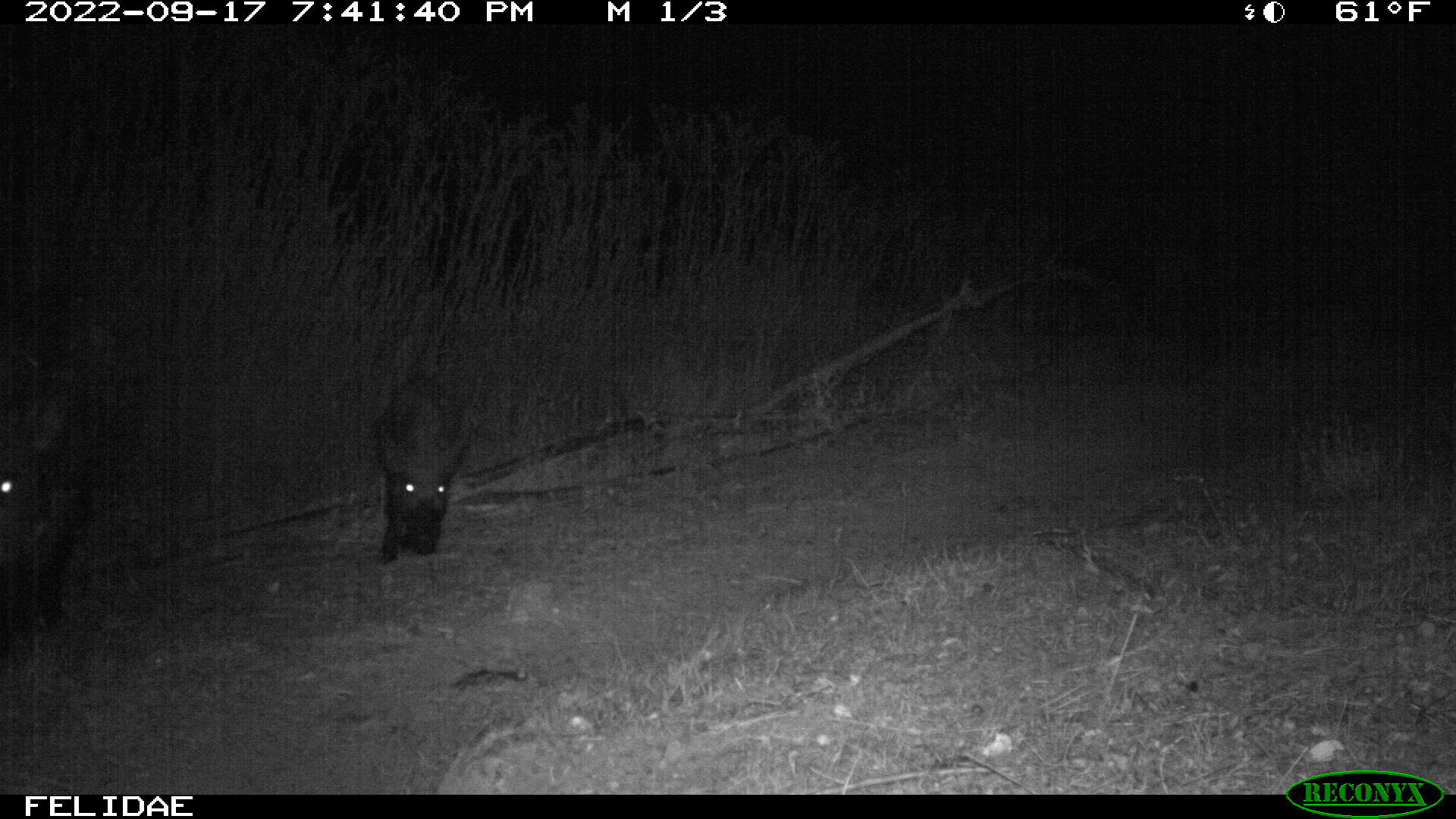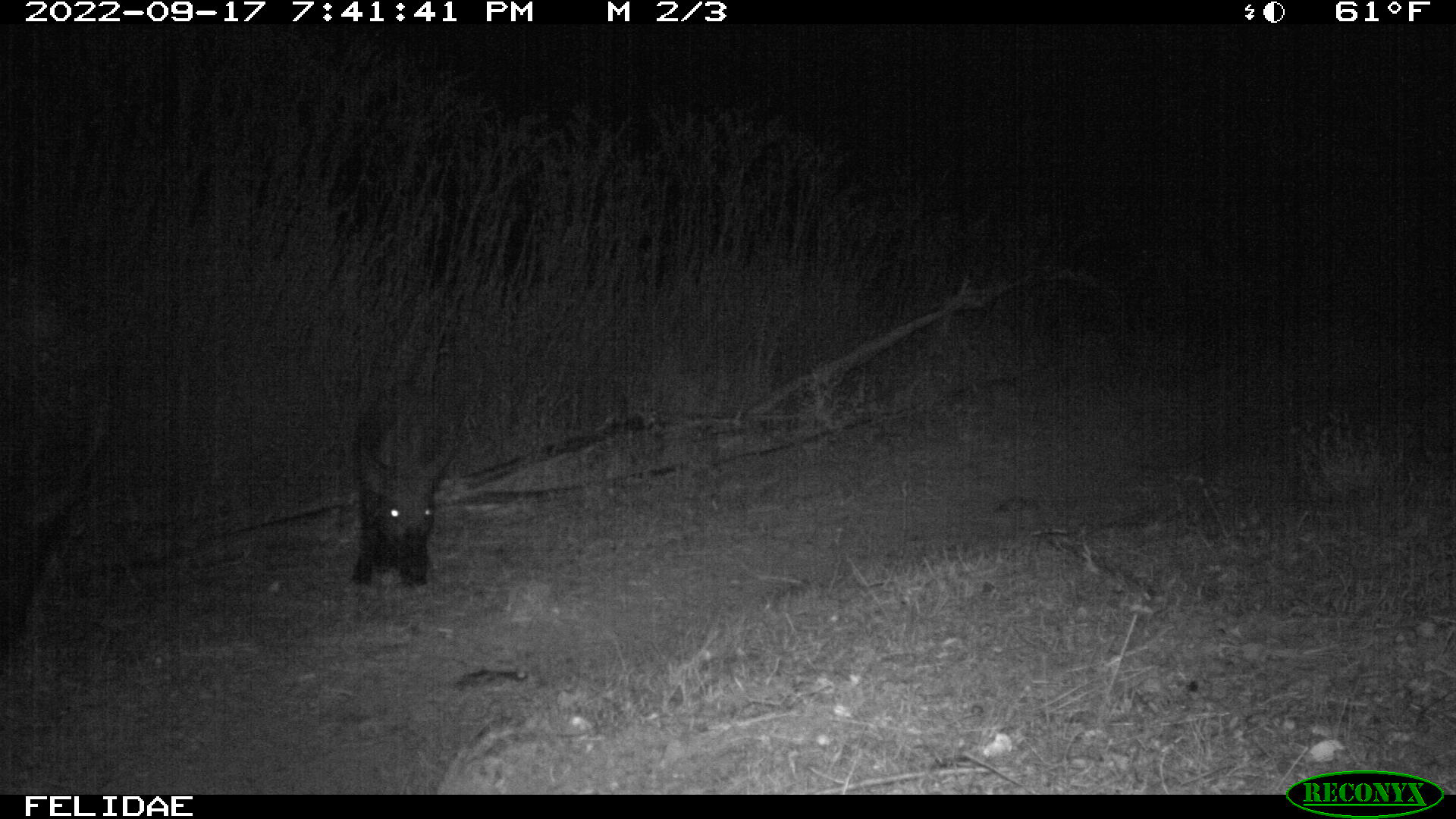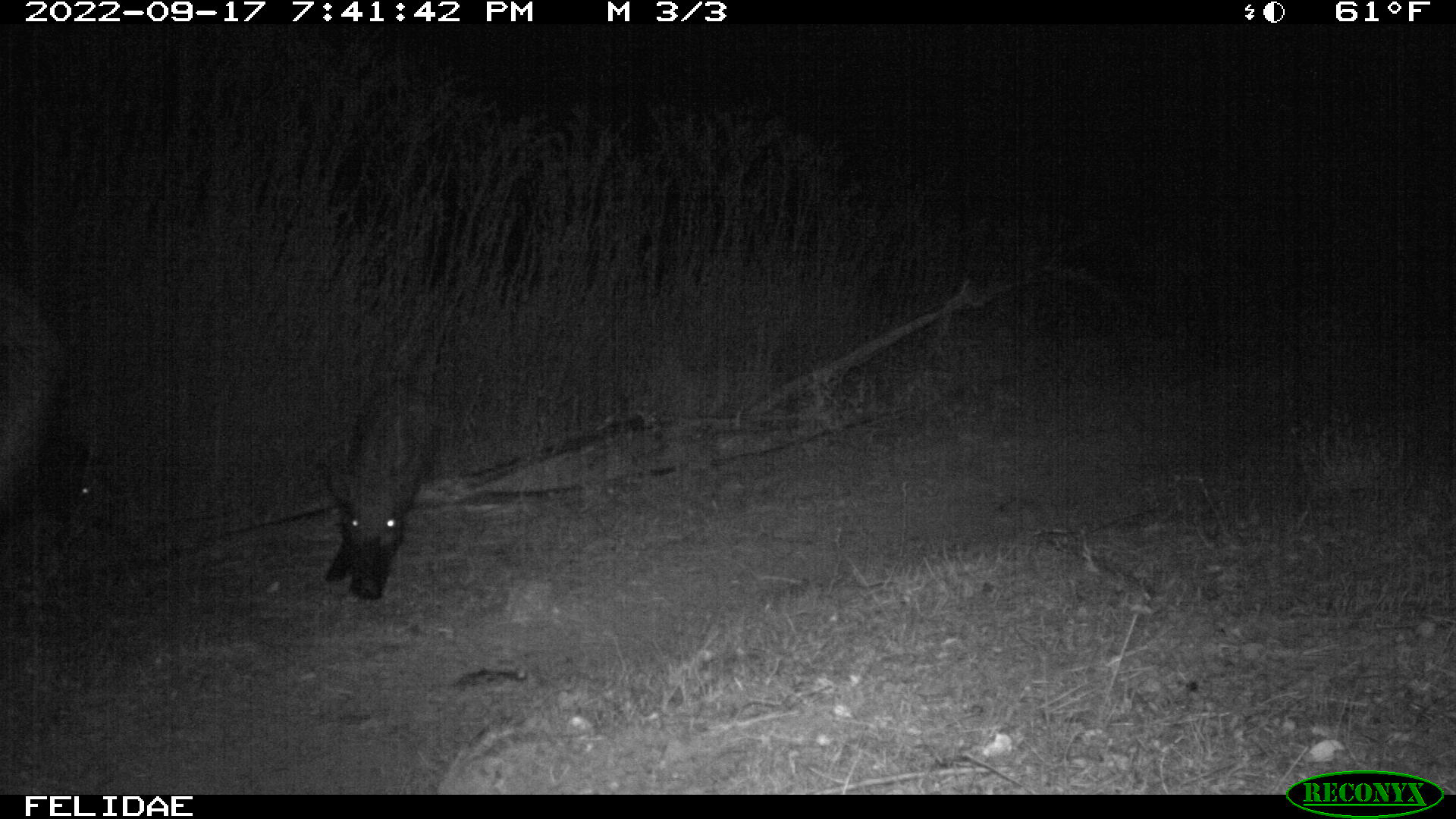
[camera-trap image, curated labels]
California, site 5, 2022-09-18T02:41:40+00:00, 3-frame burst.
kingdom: Animalia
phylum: Chordata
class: Mammalia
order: Artiodactyla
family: Suidae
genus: Sus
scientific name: Sus scrofa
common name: wild boar